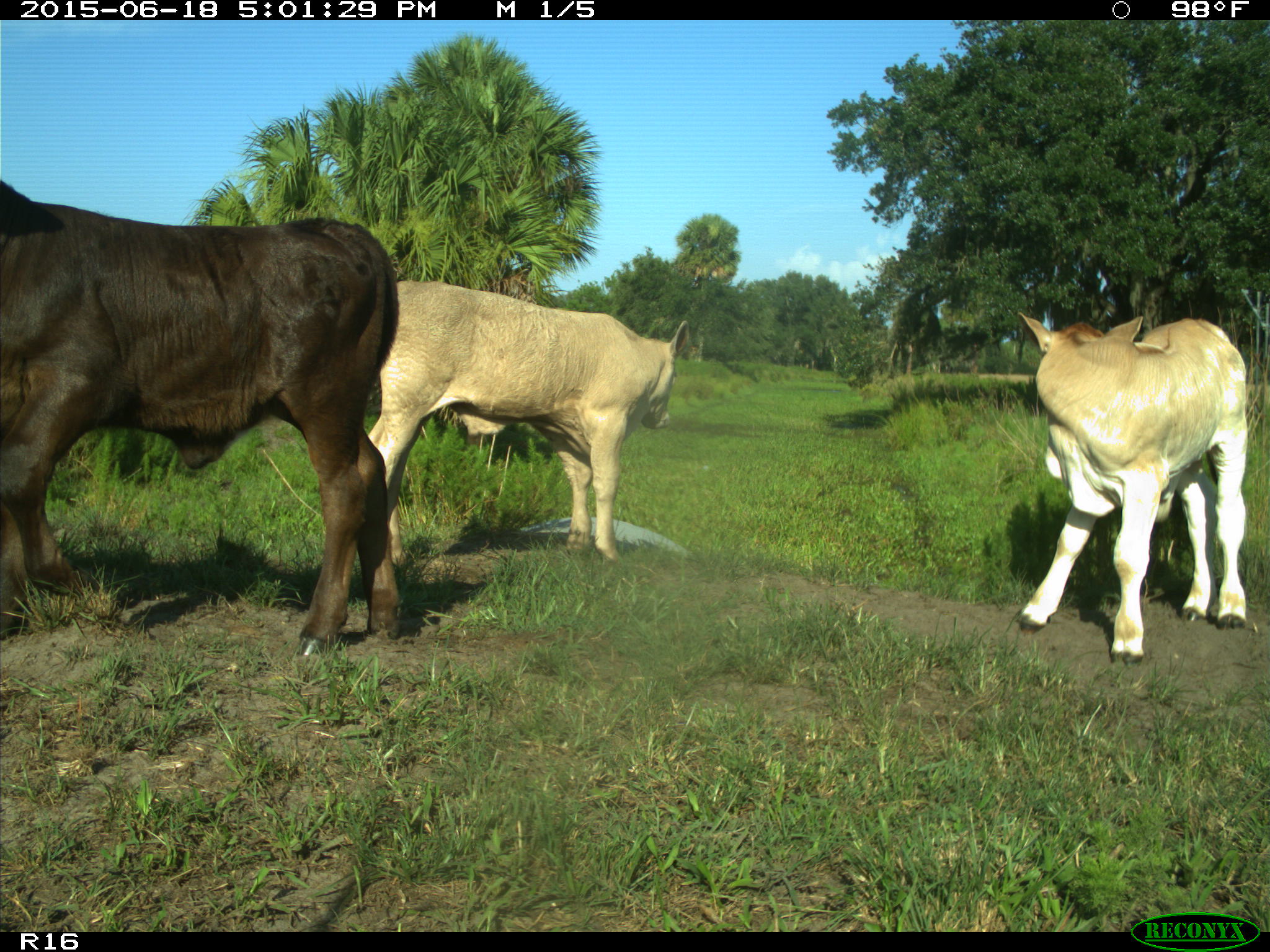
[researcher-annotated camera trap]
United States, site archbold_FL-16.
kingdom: Animalia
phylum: Chordata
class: Mammalia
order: Artiodactyla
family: Bovidae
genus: Bos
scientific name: Bos taurus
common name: domestic cow